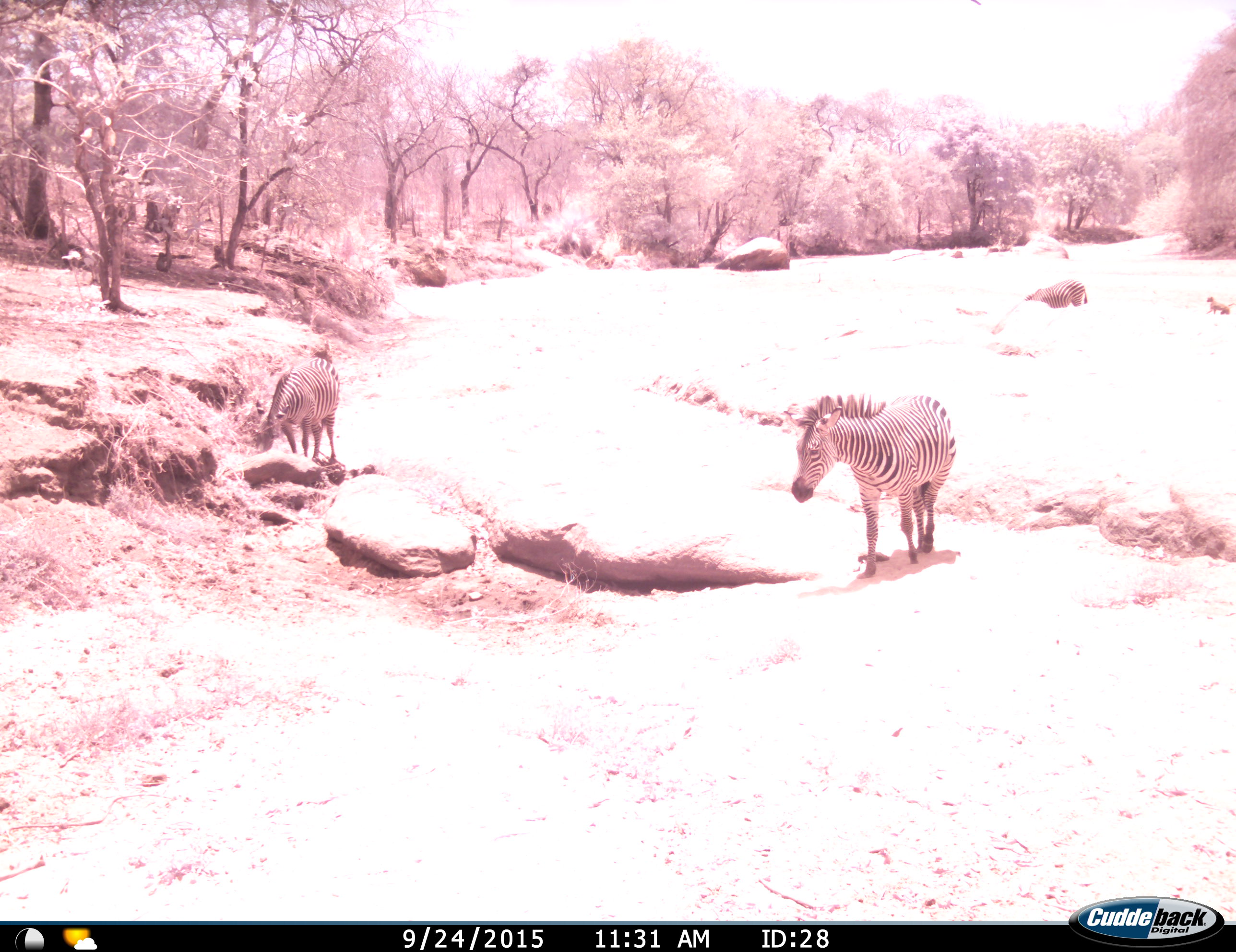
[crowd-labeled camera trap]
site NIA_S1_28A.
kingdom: Animalia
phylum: Chordata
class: Mammalia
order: Primates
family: Cercopithecidae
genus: Papio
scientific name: Papio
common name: baboon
Baboon (Papio), count 1. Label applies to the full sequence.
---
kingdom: Animalia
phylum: Chordata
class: Mammalia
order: Perissodactyla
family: Equidae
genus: Equus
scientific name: Equus quagga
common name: plains zebra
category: zebraplains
Zebraplains (plains zebra) (Equus quagga), count 3. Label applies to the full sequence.